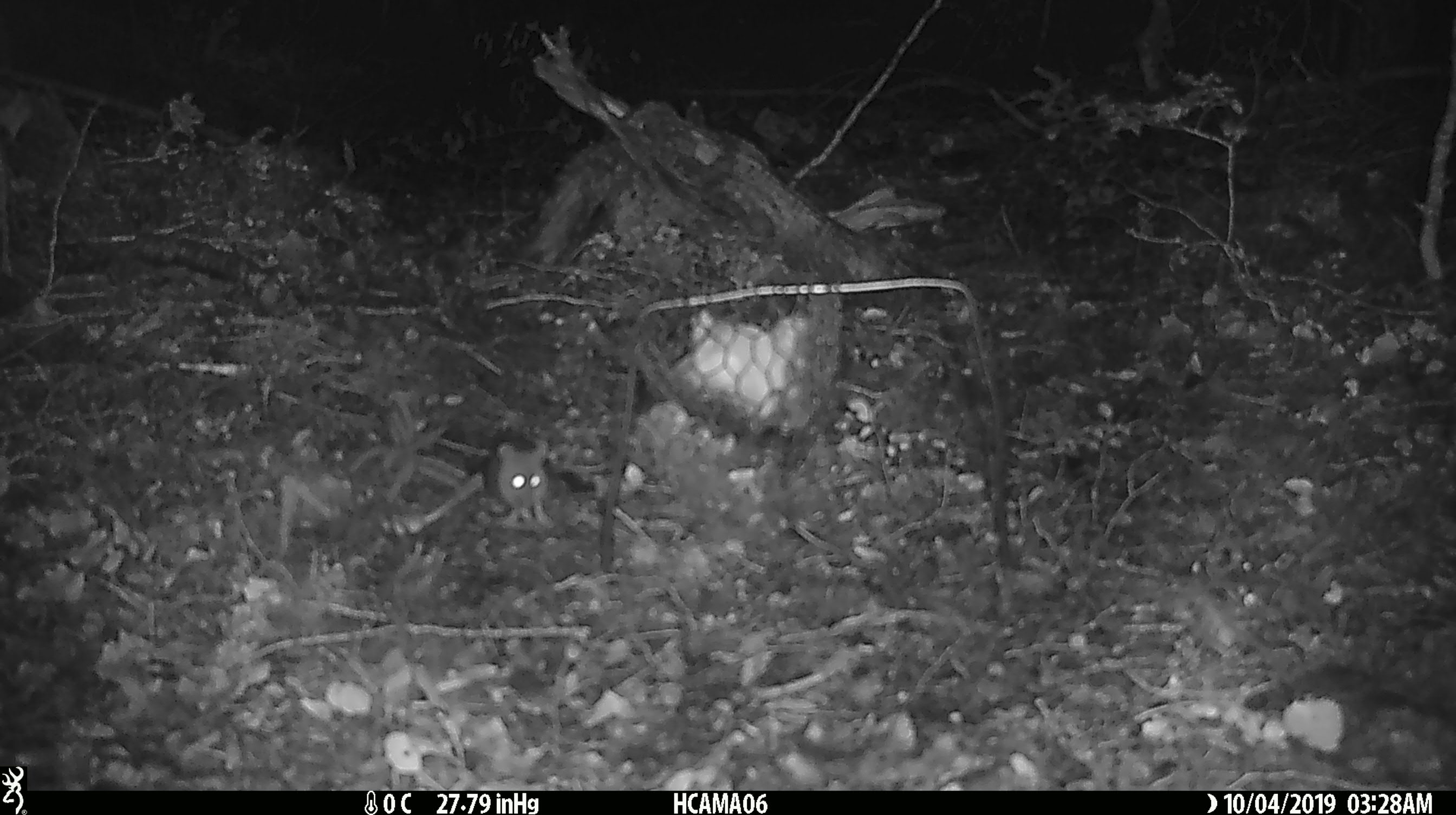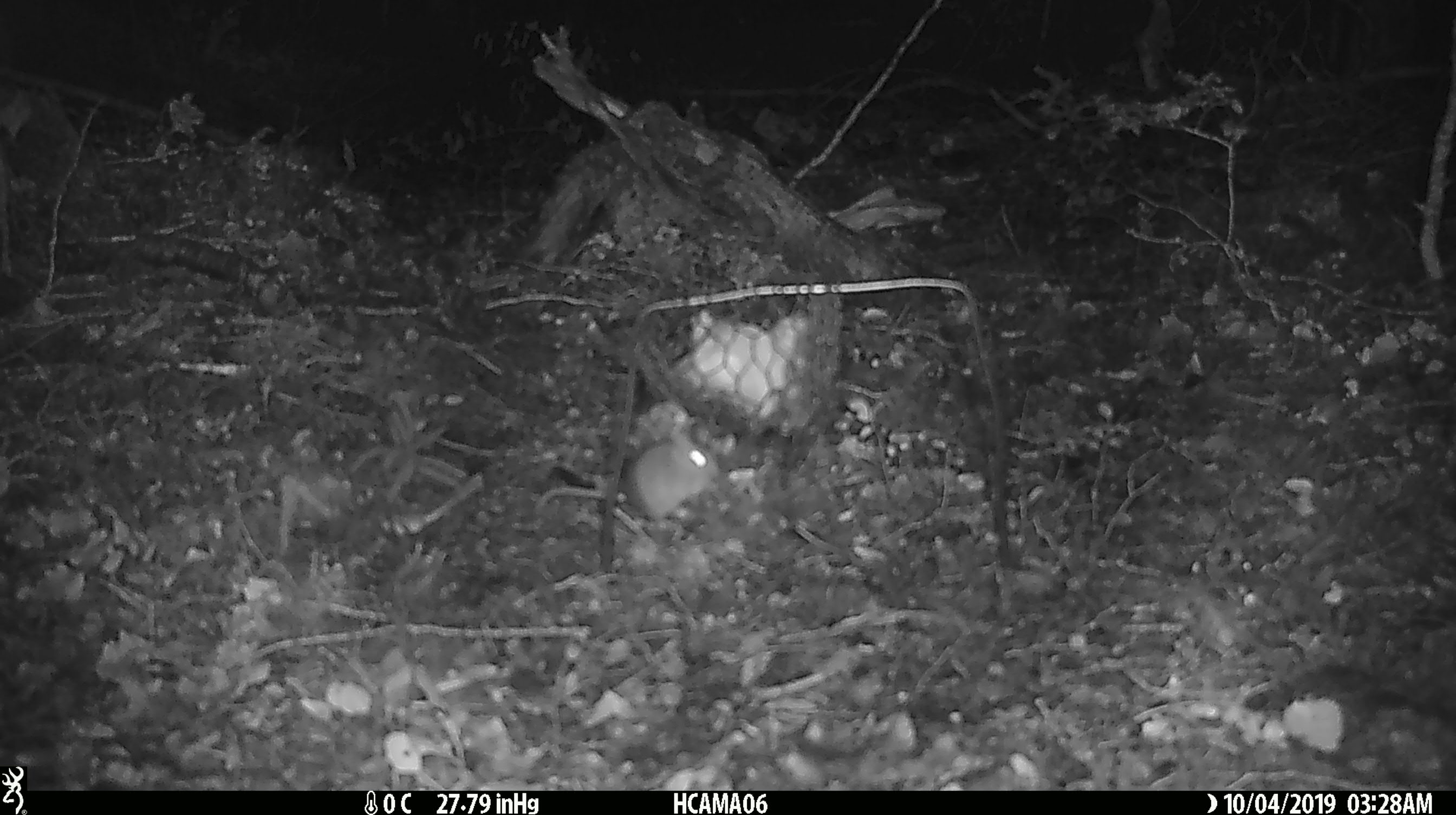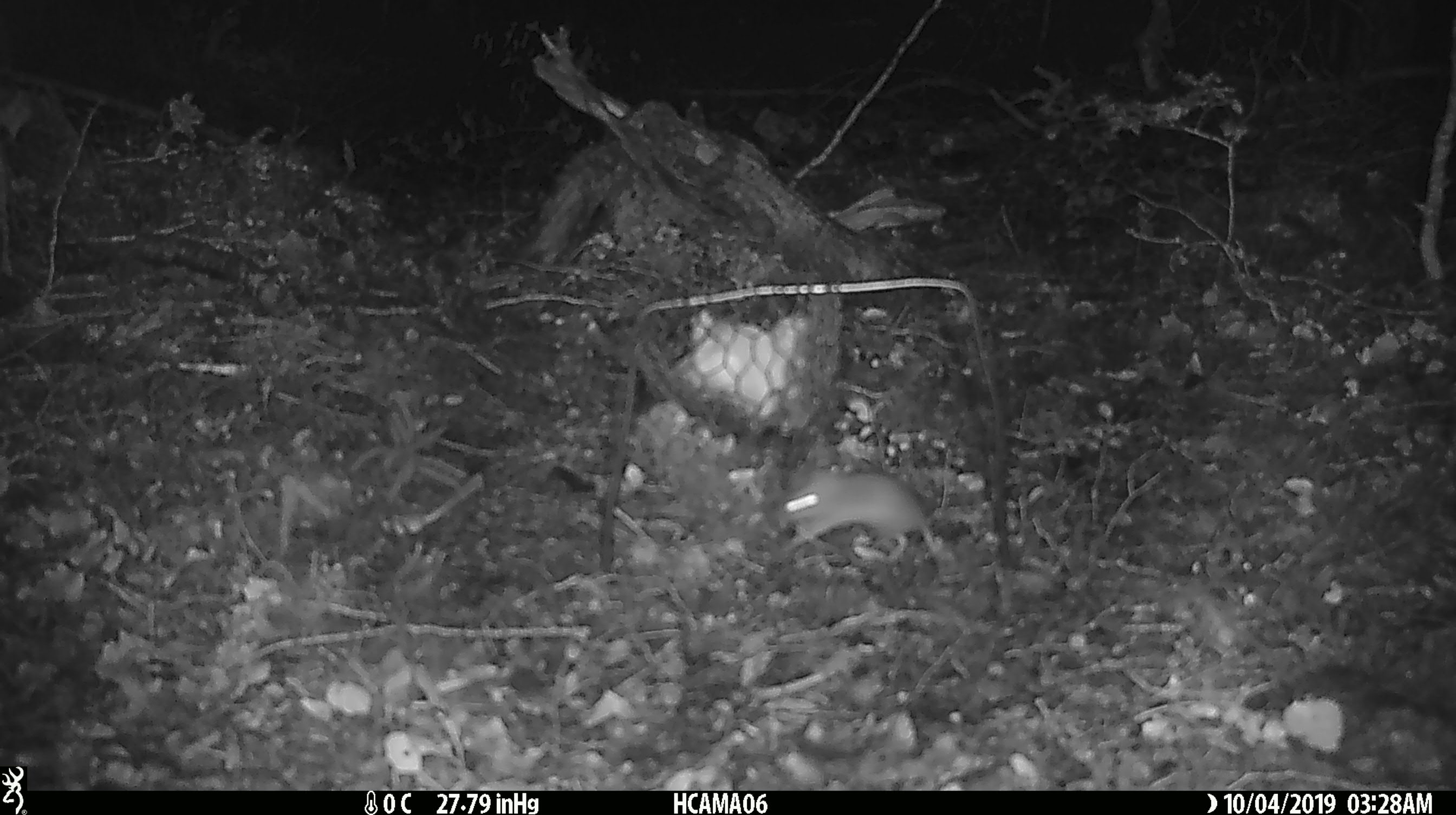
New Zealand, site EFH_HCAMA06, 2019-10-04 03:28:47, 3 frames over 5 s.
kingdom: Animalia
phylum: Chordata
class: Mammalia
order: Rodentia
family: Muridae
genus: Mus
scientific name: Mus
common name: mouse